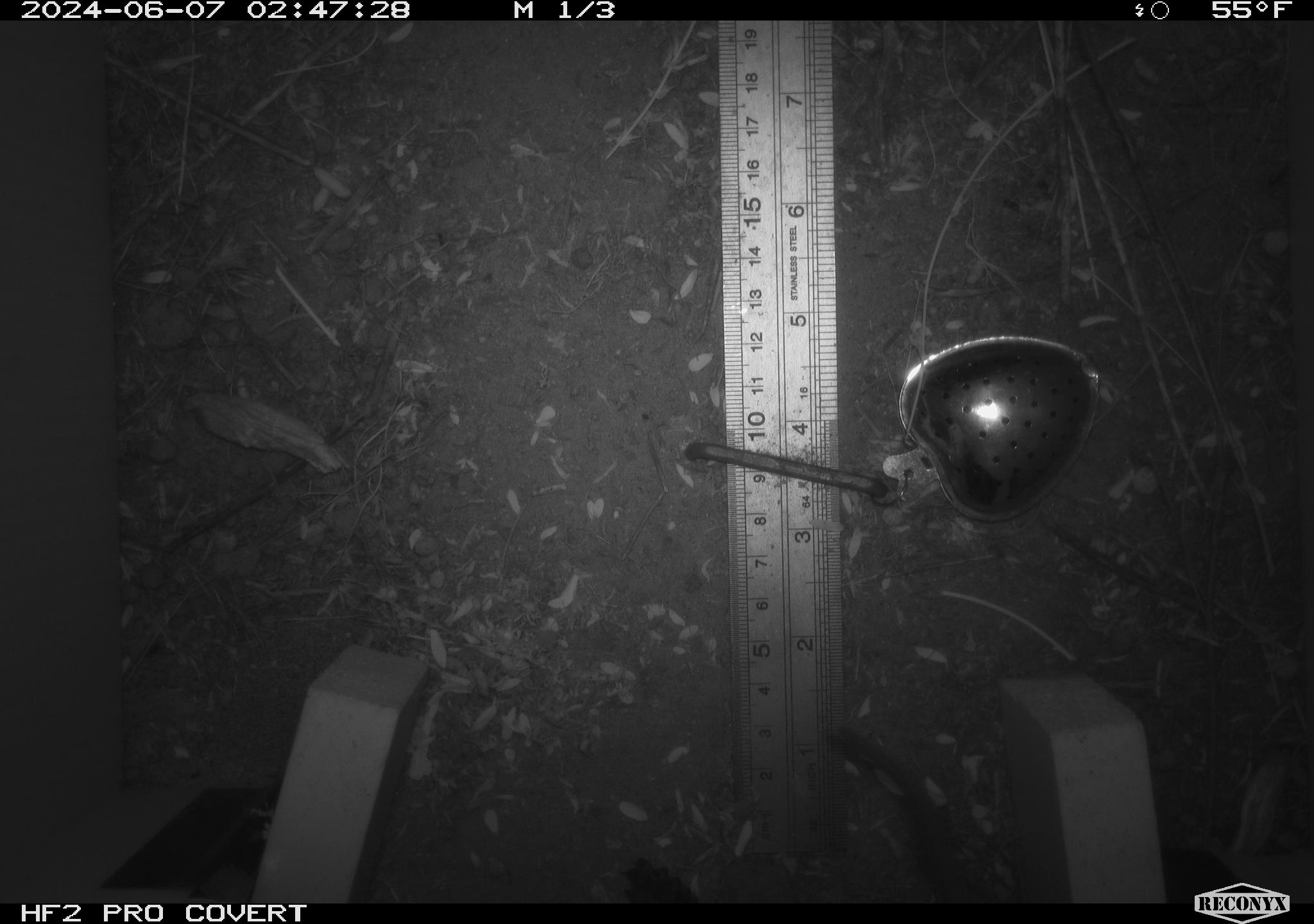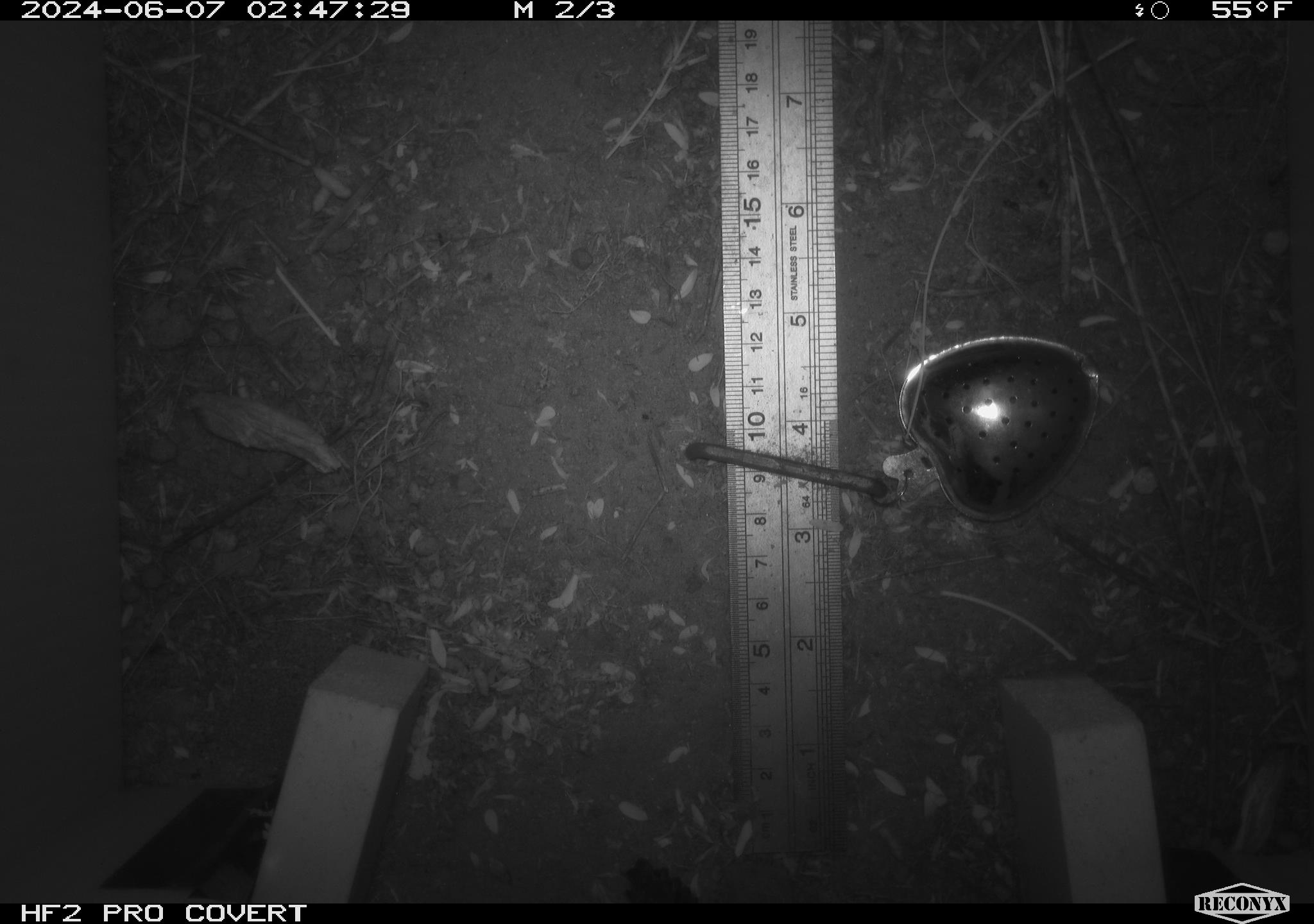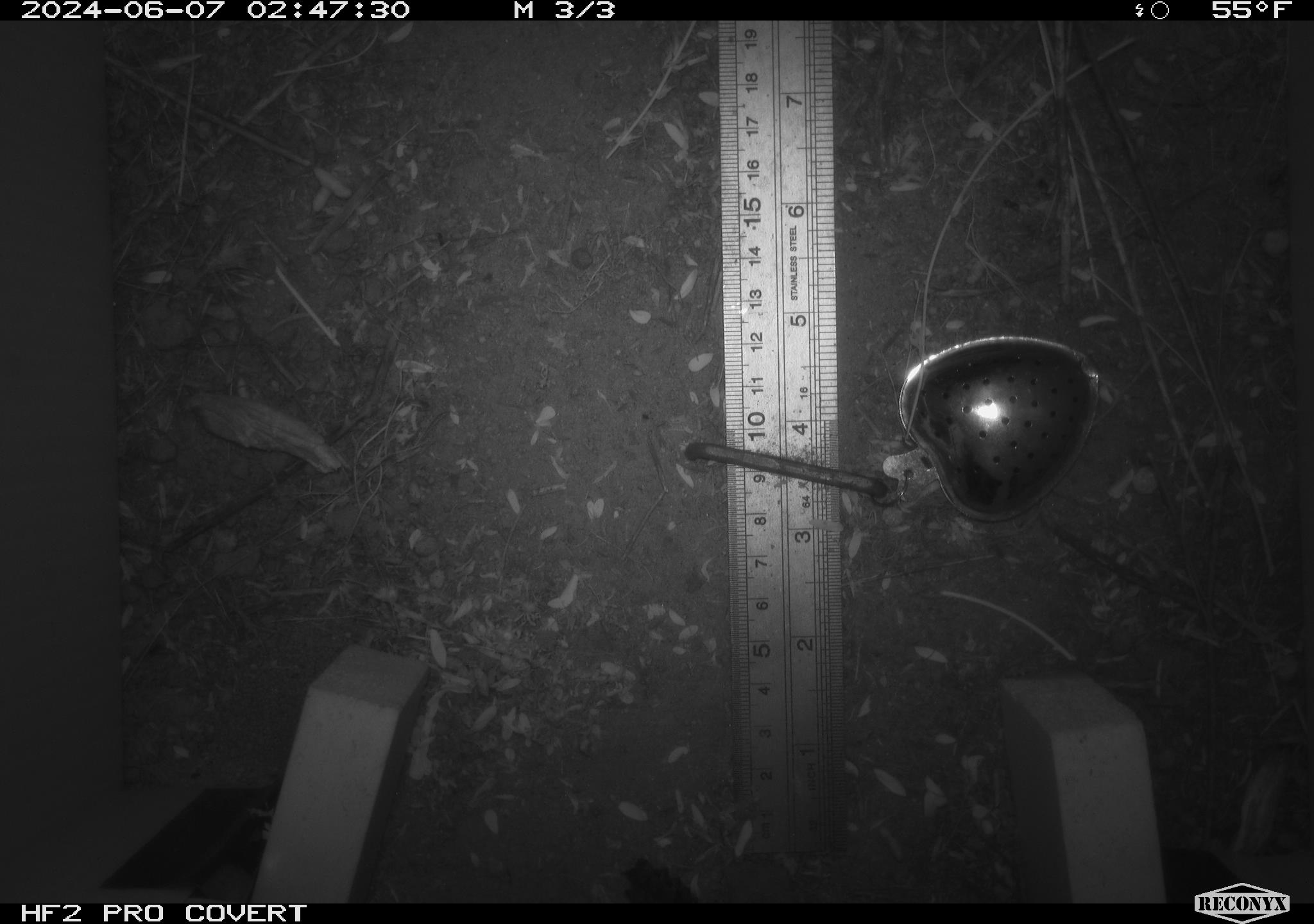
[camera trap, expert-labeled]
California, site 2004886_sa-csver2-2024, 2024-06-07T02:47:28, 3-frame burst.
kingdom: Animalia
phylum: Chordata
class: Mammalia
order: Rodentia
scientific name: Rodentia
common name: rodent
Rodent (Rodentia).